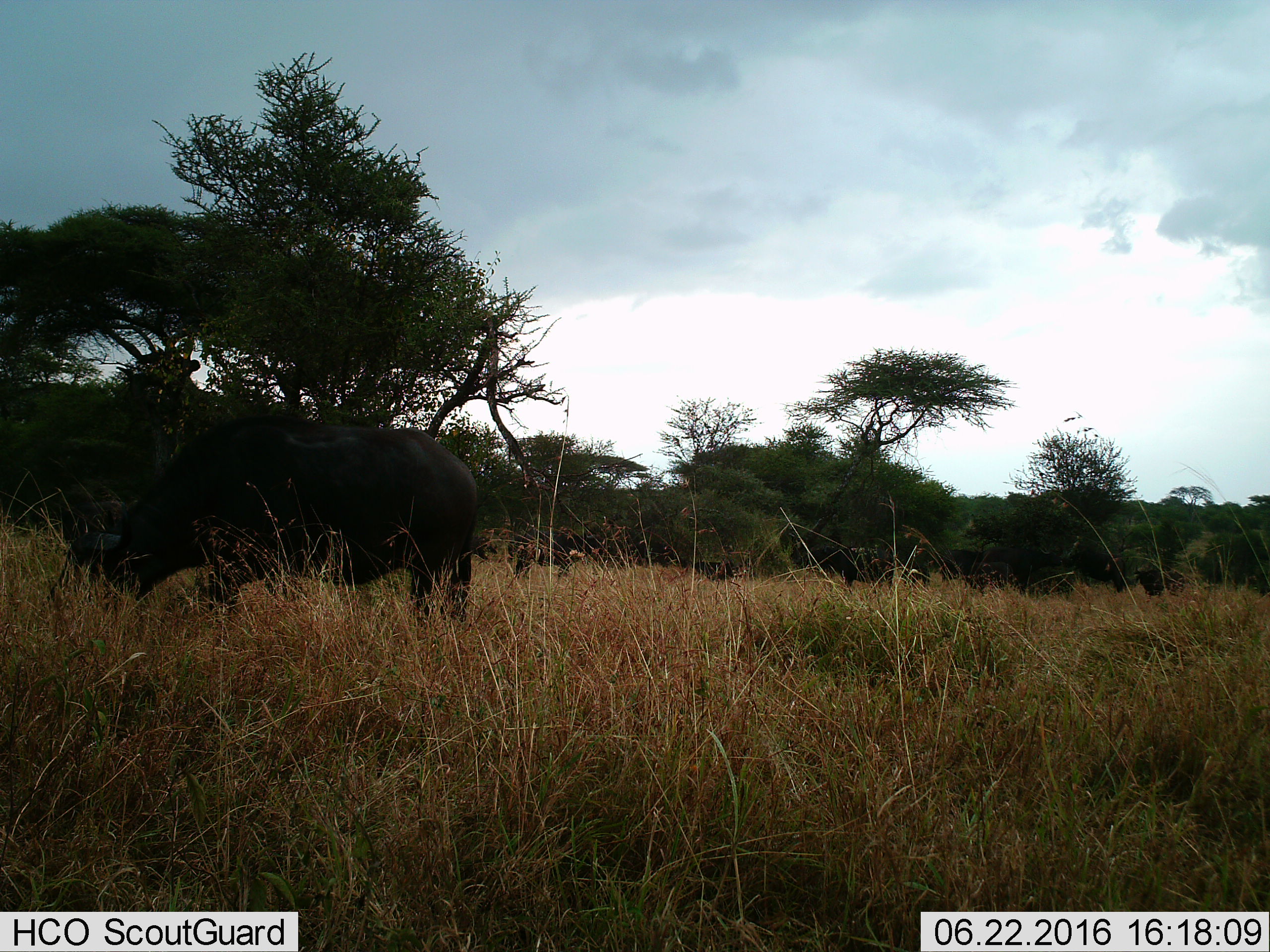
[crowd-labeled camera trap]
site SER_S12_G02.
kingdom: Animalia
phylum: Chordata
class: Mammalia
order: Artiodactyla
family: Bovidae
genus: Syncerus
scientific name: Syncerus caffer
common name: african buffalo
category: buffalo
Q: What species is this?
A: Buffalo (african buffalo) (Syncerus caffer).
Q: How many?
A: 9.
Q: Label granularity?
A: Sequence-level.